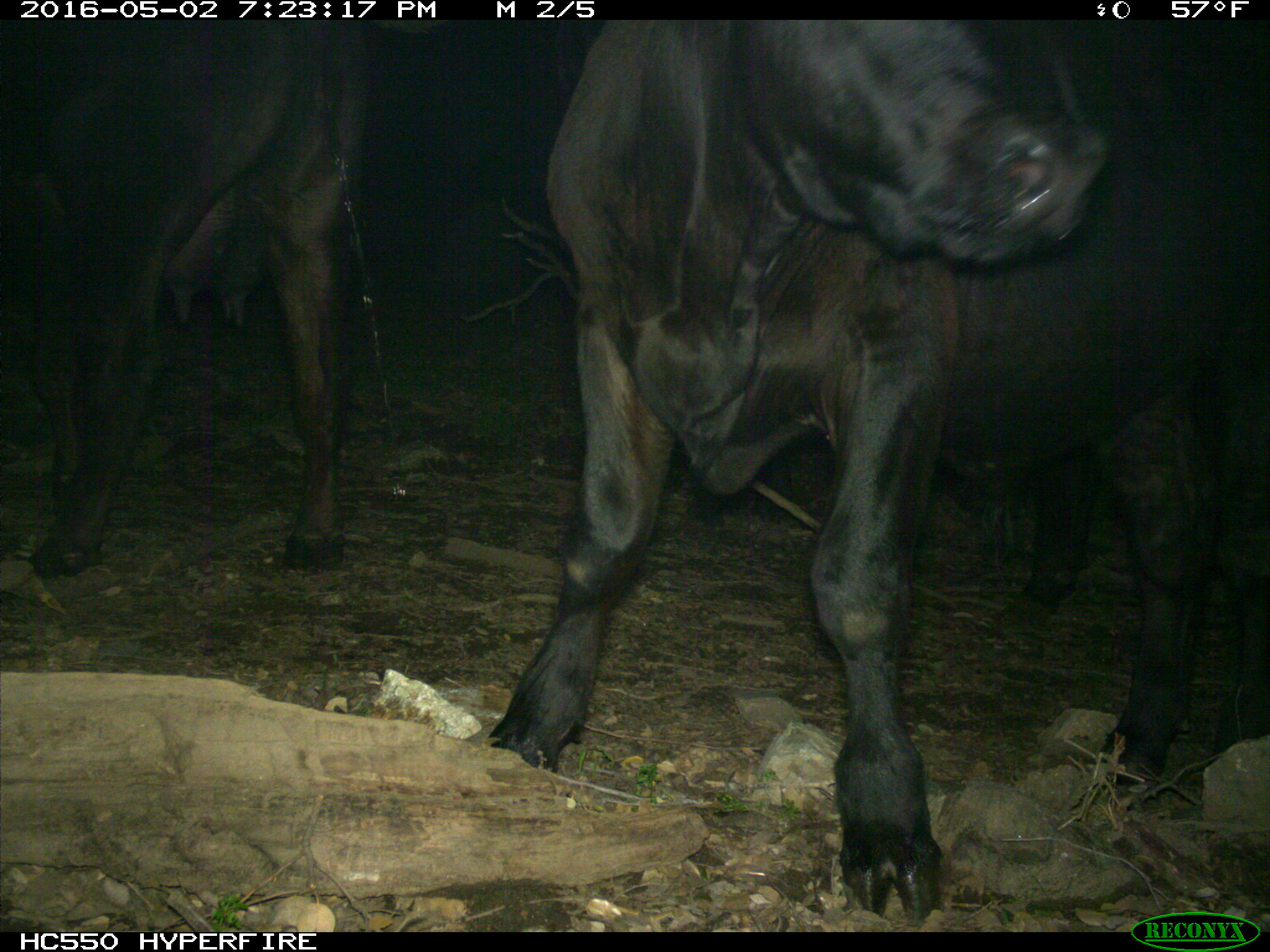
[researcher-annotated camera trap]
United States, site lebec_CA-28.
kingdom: Animalia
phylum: Chordata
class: Mammalia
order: Artiodactyla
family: Bovidae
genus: Bos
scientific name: Bos taurus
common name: domestic cow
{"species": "Bos taurus (domestic cow)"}